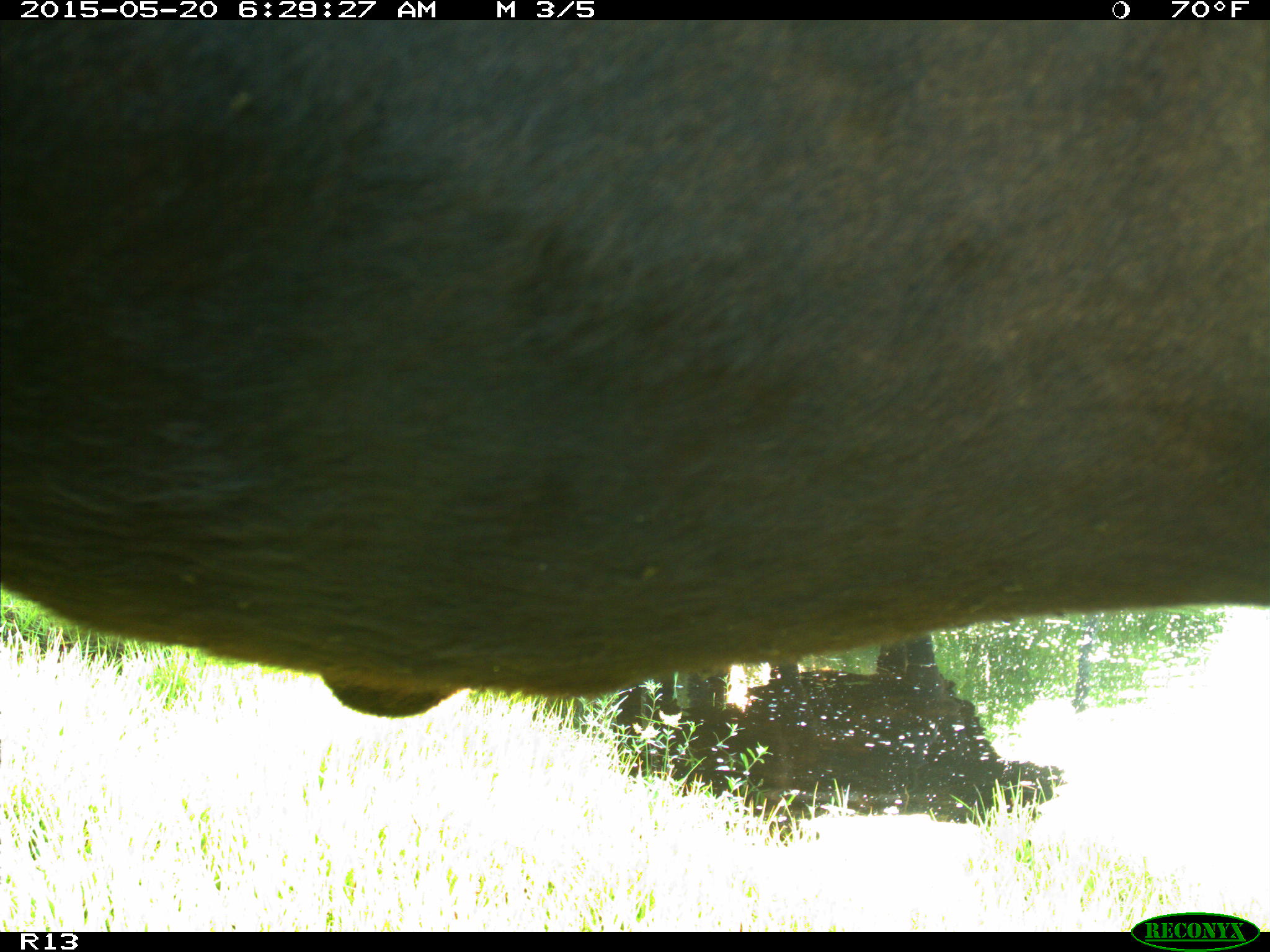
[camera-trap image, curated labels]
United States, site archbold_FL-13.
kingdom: Animalia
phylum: Chordata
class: Mammalia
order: Artiodactyla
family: Bovidae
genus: Bos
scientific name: Bos taurus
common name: domestic cow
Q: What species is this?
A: Bos taurus (domestic cow).